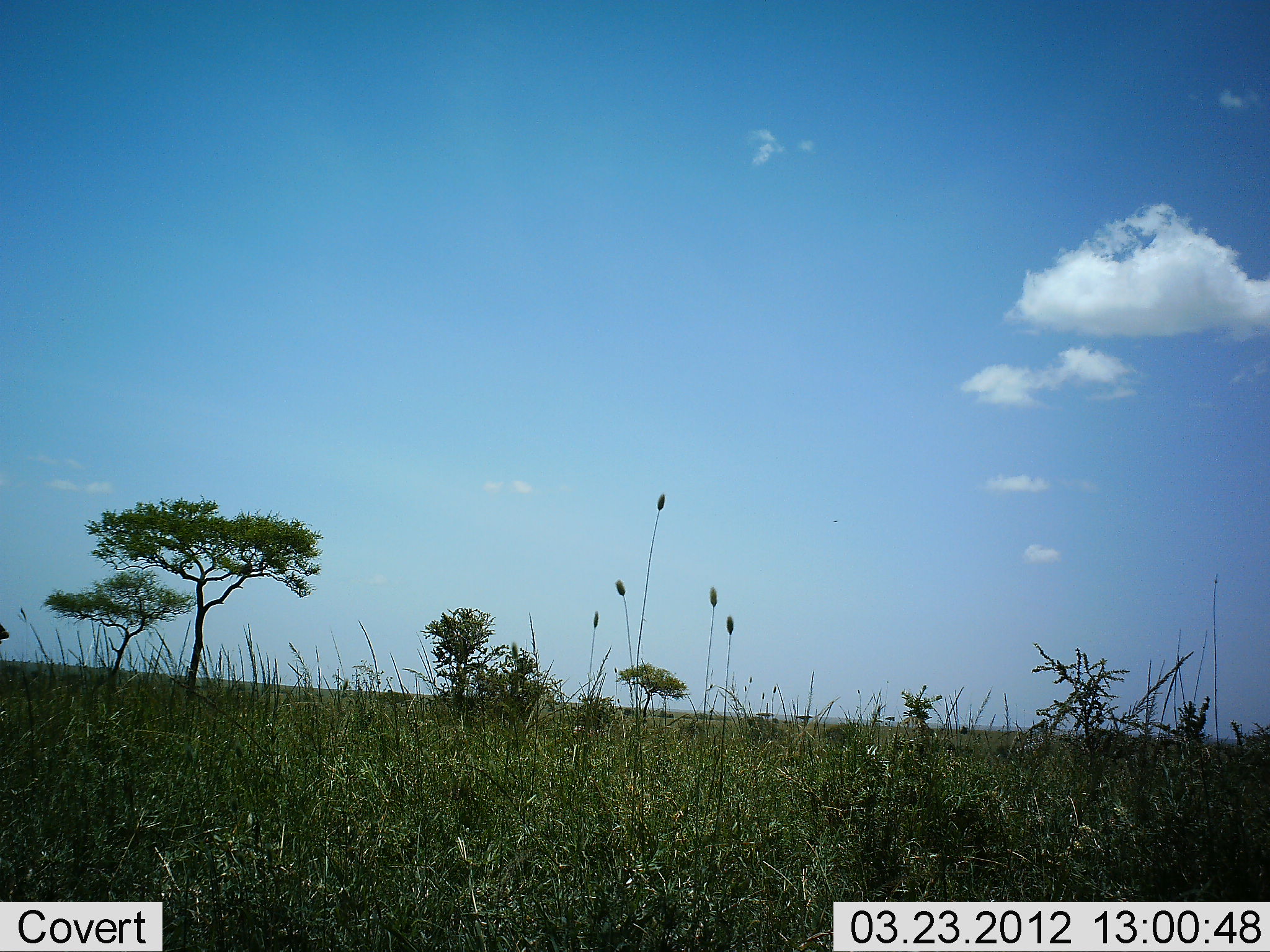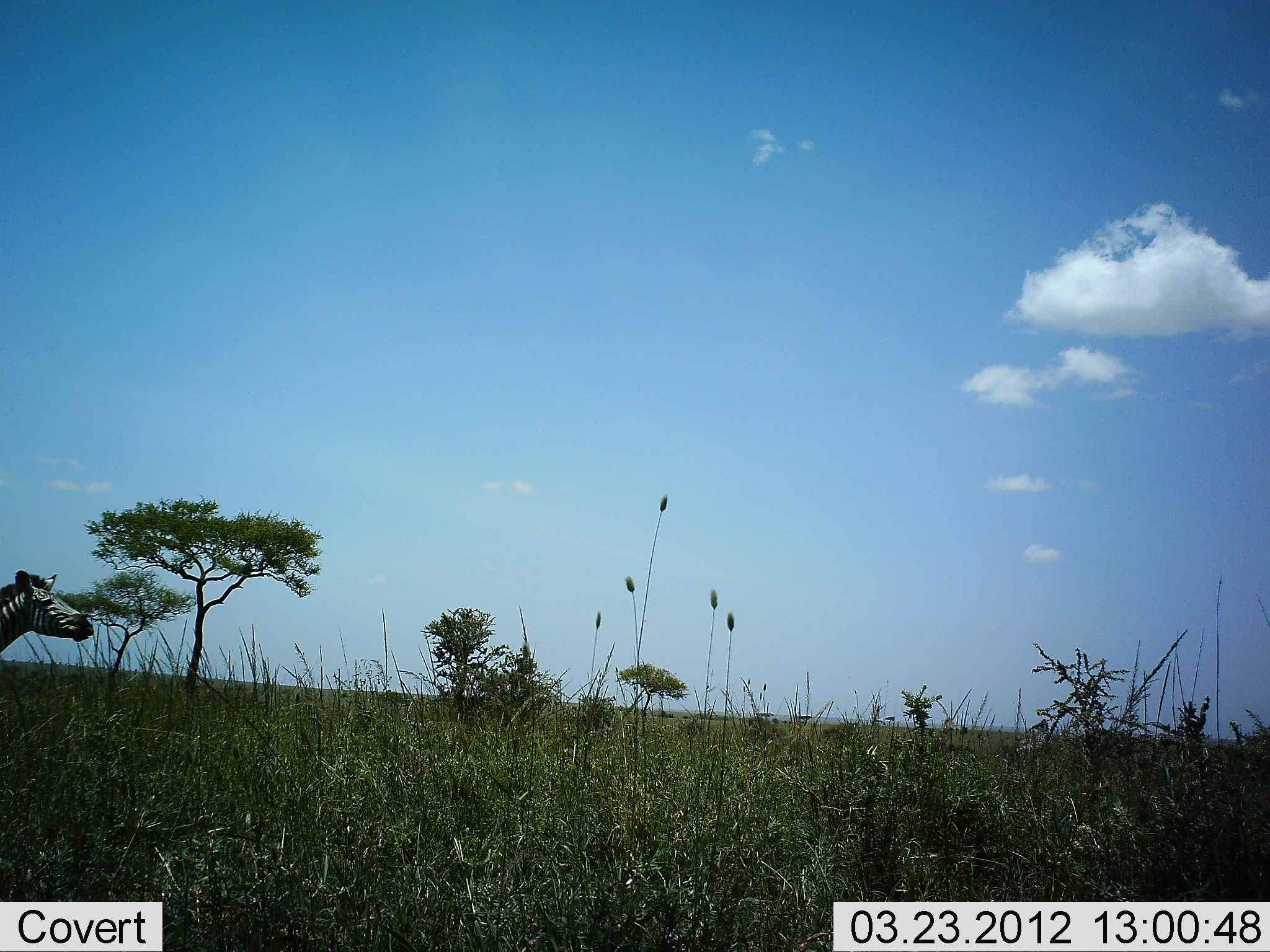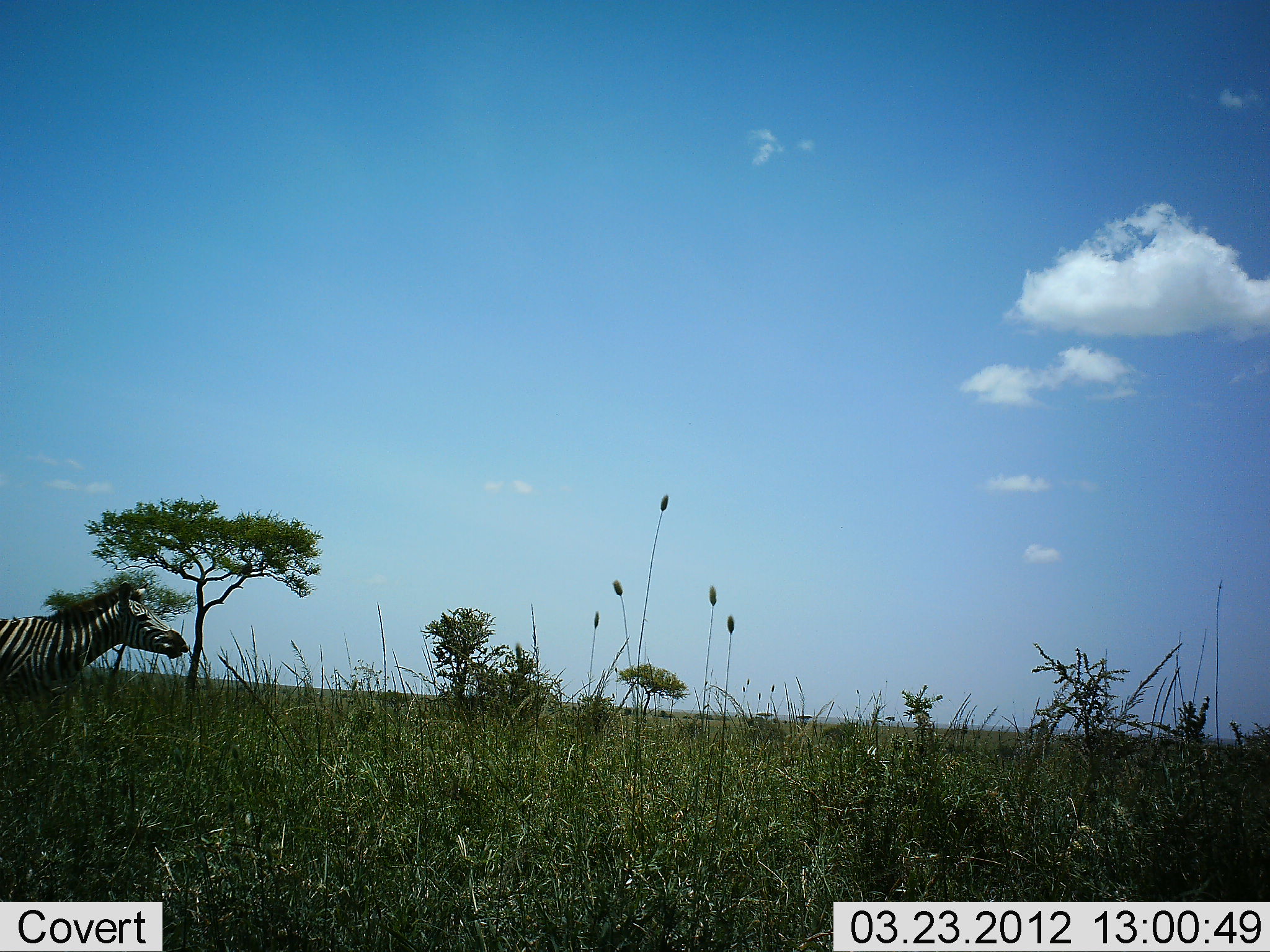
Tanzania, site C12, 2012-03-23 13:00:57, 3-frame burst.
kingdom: Animalia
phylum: Chordata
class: Mammalia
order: Perissodactyla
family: Equidae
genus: Equus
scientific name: Equus quagga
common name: plains zebra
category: zebra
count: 1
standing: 0%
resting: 0%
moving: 100%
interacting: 0%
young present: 0%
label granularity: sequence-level